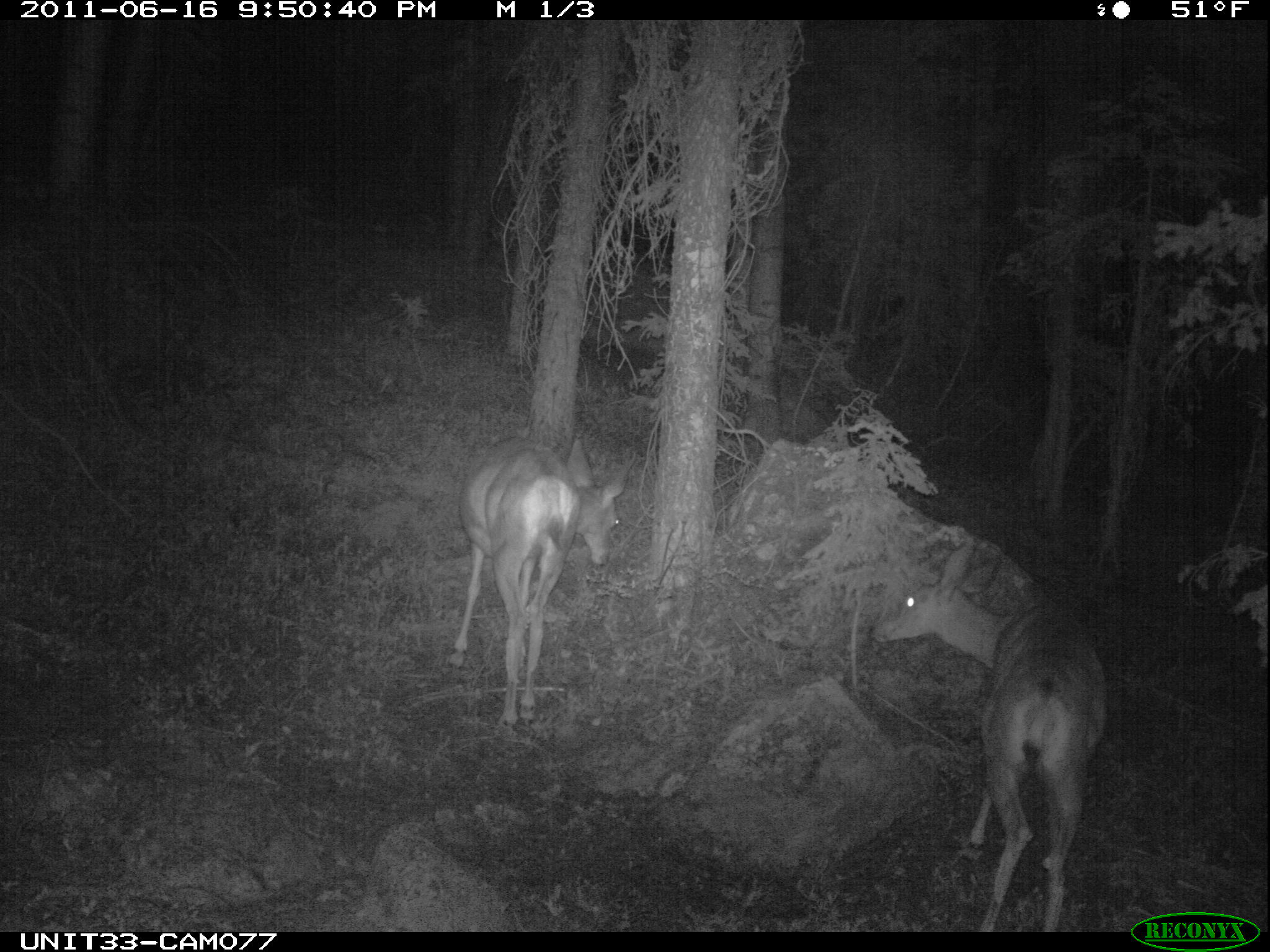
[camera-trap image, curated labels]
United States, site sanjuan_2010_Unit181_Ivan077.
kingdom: Animalia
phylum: Chordata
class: Mammalia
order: Artiodactyla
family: Cervidae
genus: Odocoileus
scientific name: Odocoileus hemionus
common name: mule deer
Odocoileus hemionus (mule deer).